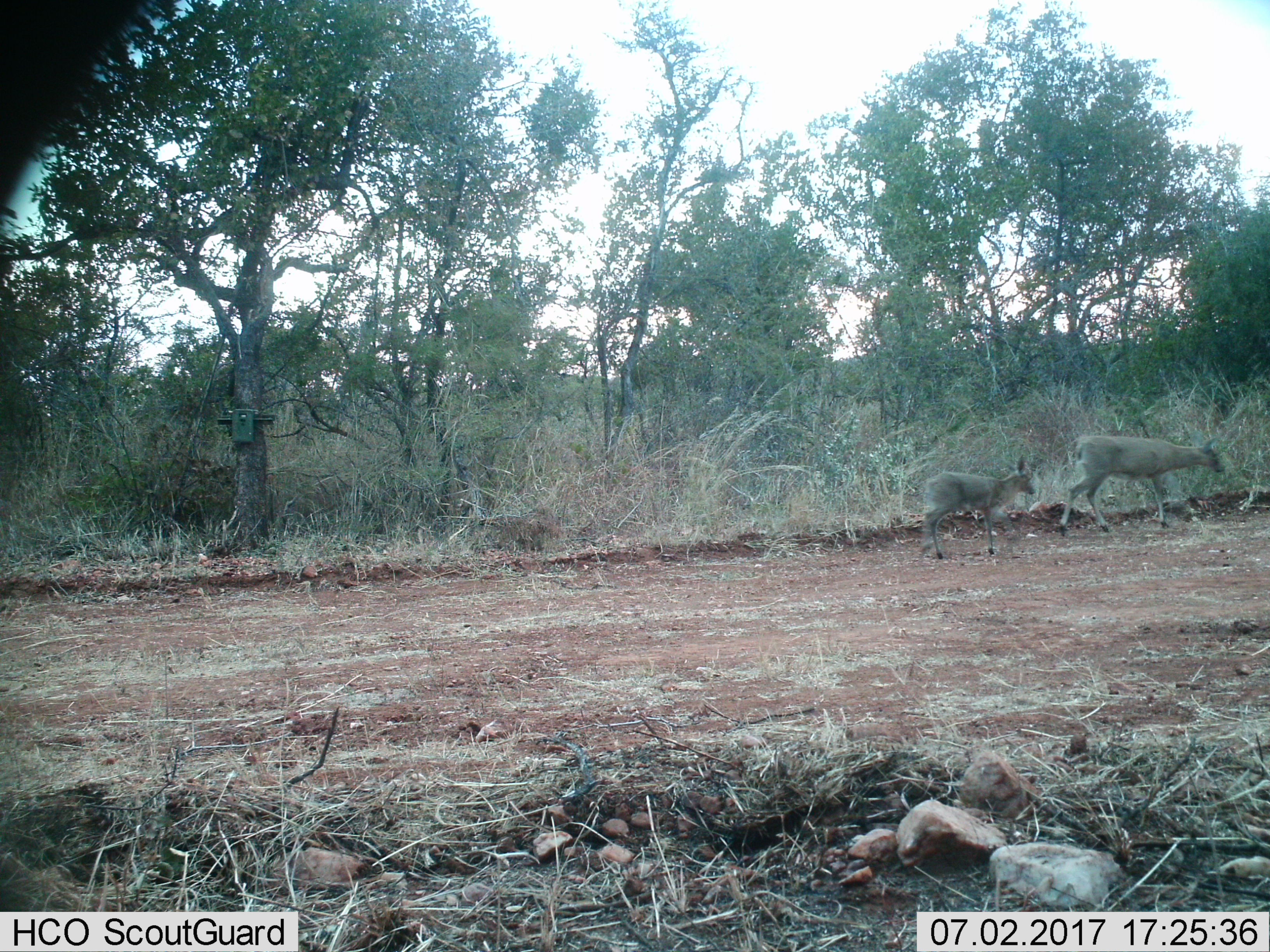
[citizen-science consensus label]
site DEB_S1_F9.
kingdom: Animalia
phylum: Chordata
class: Mammalia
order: Artiodactyla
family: Bovidae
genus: Sylvicapra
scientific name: Sylvicapra grimmia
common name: common duiker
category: duikercommongrey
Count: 2.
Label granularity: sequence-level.